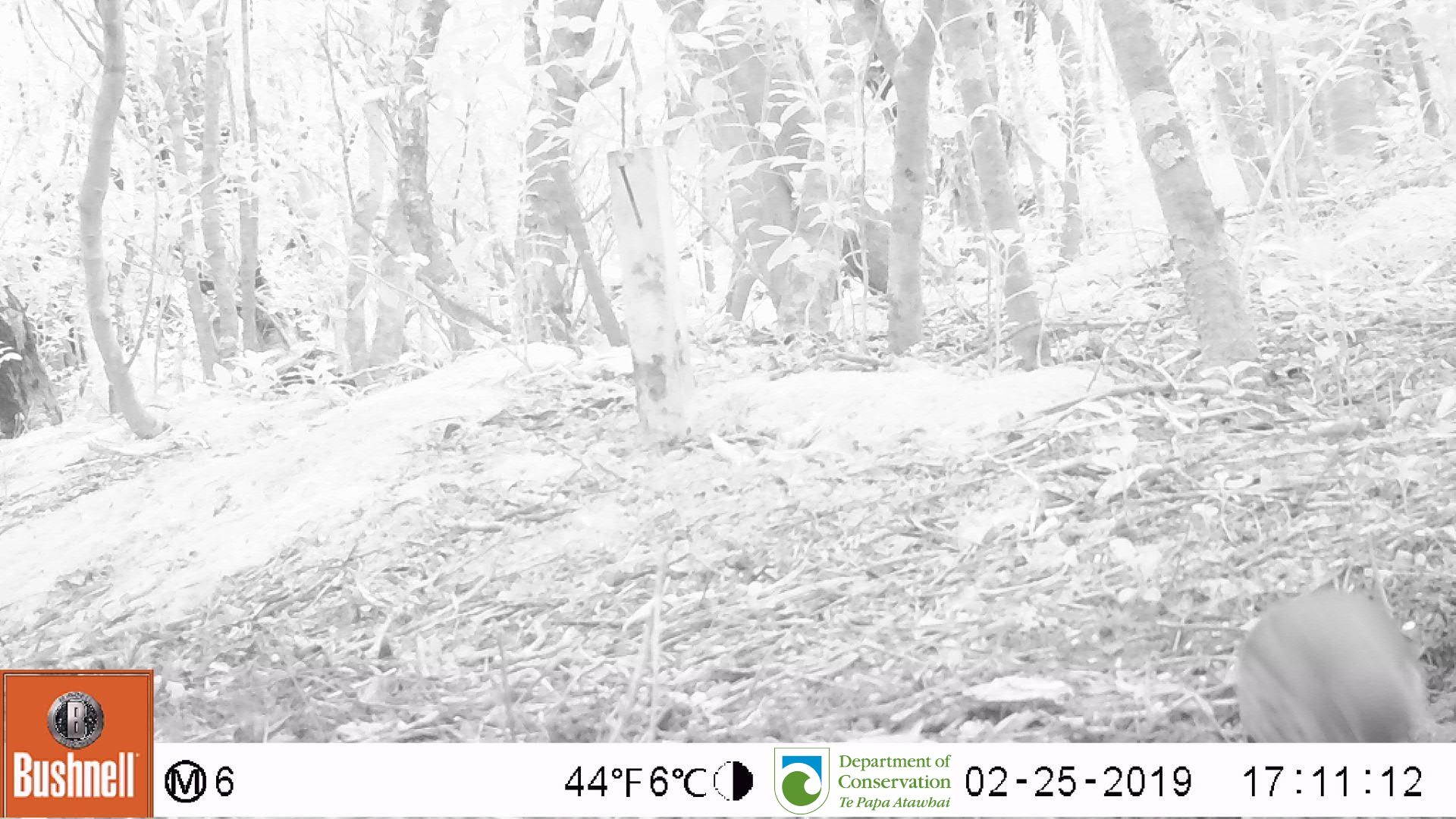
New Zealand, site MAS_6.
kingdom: Animalia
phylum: Chordata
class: Aves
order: Passeriformes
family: Turdidae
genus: Turdus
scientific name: Turdus philomelos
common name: song thrush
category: thrush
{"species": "thrush (song thrush) (Turdus philomelos)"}